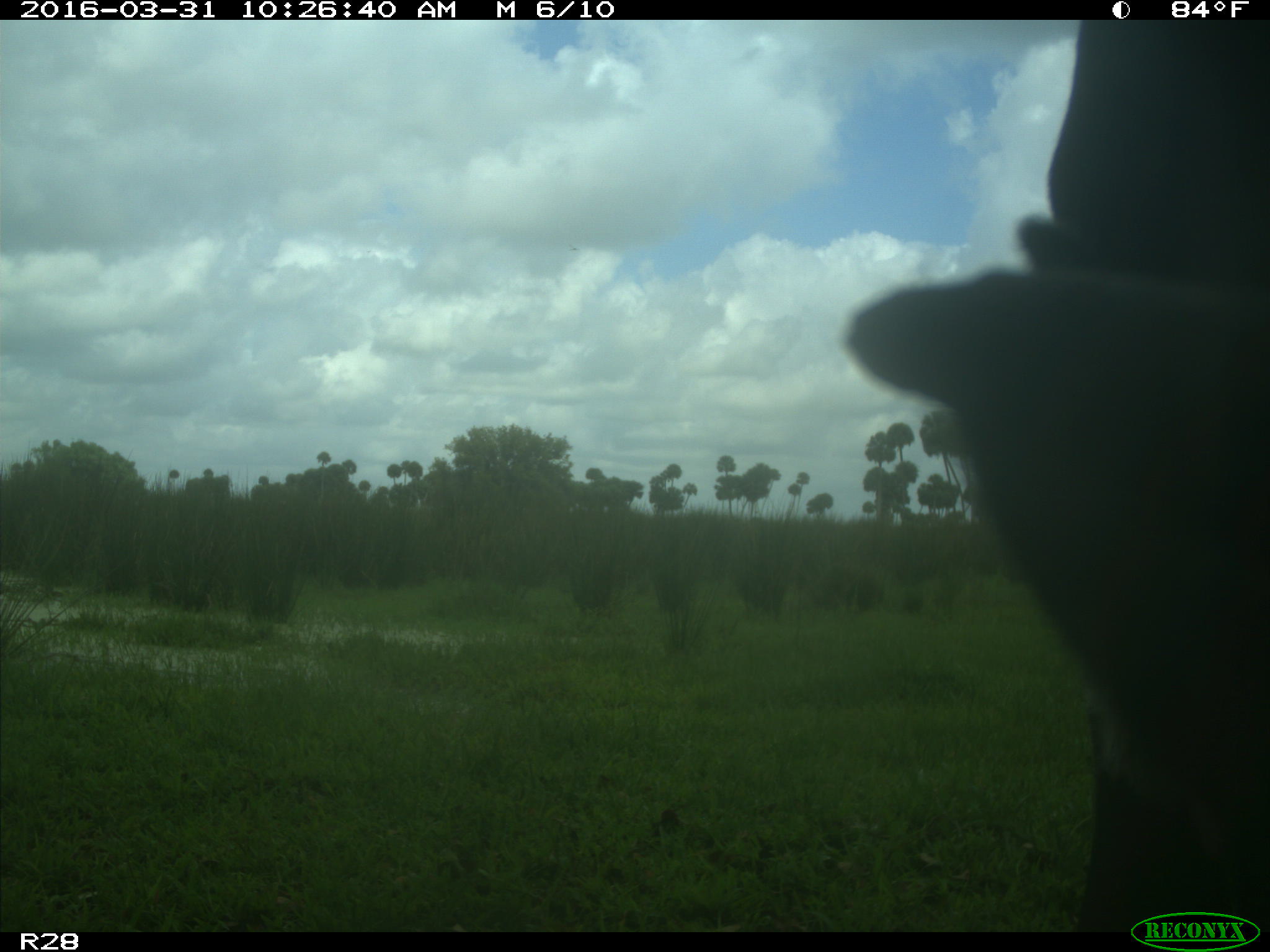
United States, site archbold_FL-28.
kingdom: Animalia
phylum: Chordata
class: Mammalia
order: Artiodactyla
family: Bovidae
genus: Bos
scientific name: Bos taurus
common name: domestic cow